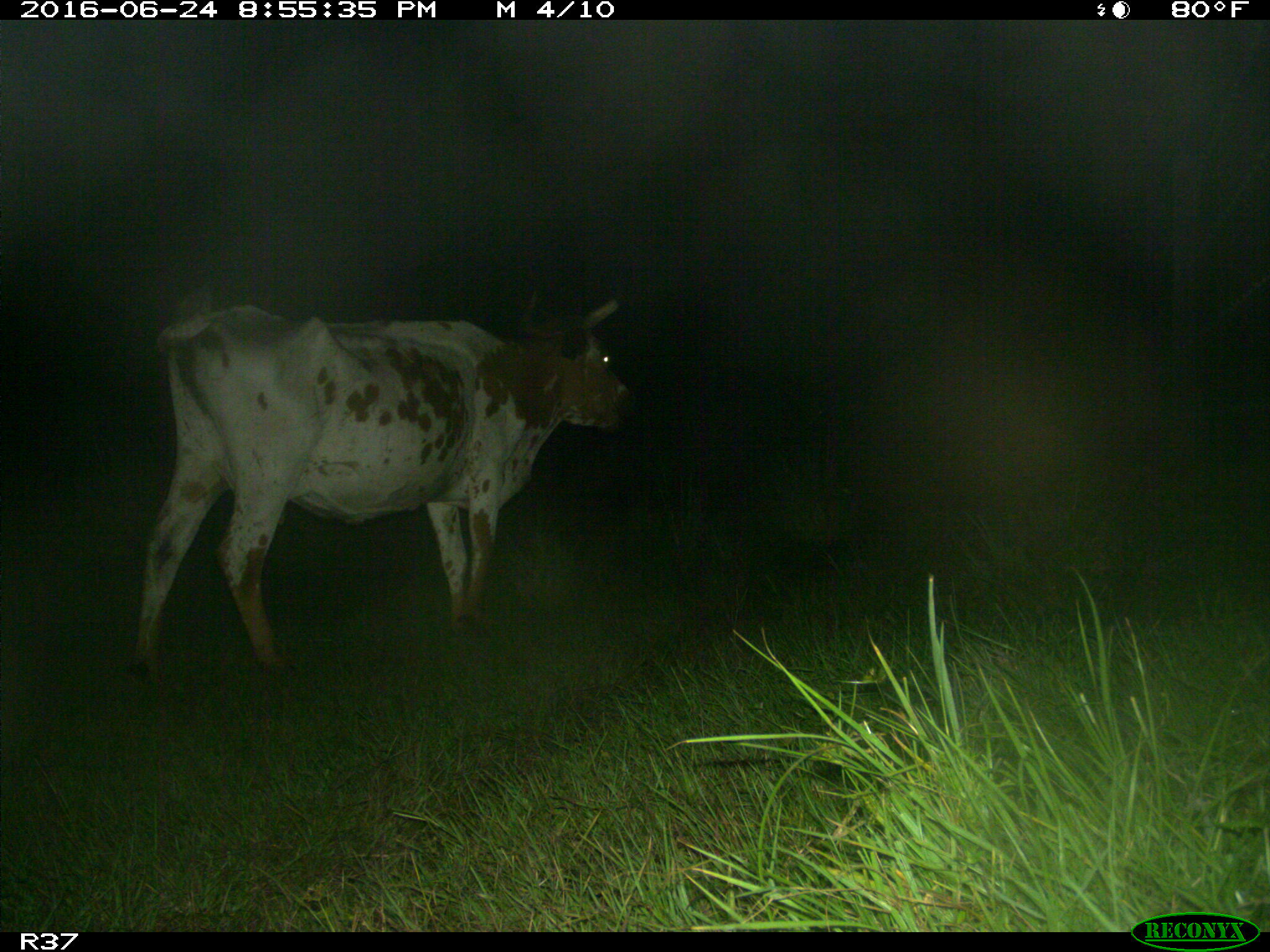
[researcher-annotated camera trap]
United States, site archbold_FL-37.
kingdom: Animalia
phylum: Chordata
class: Mammalia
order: Artiodactyla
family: Bovidae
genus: Bos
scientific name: Bos taurus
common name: domestic cow